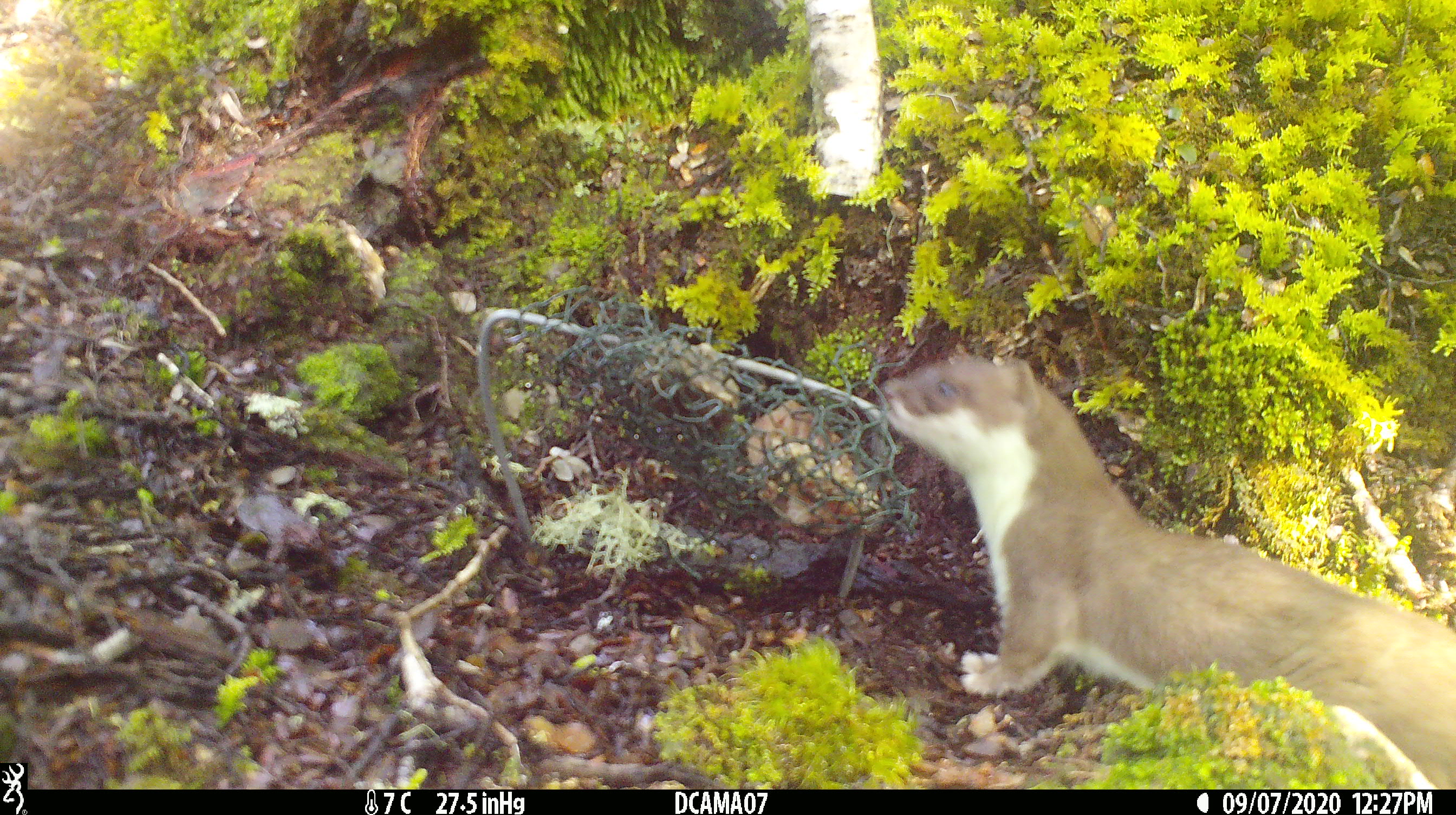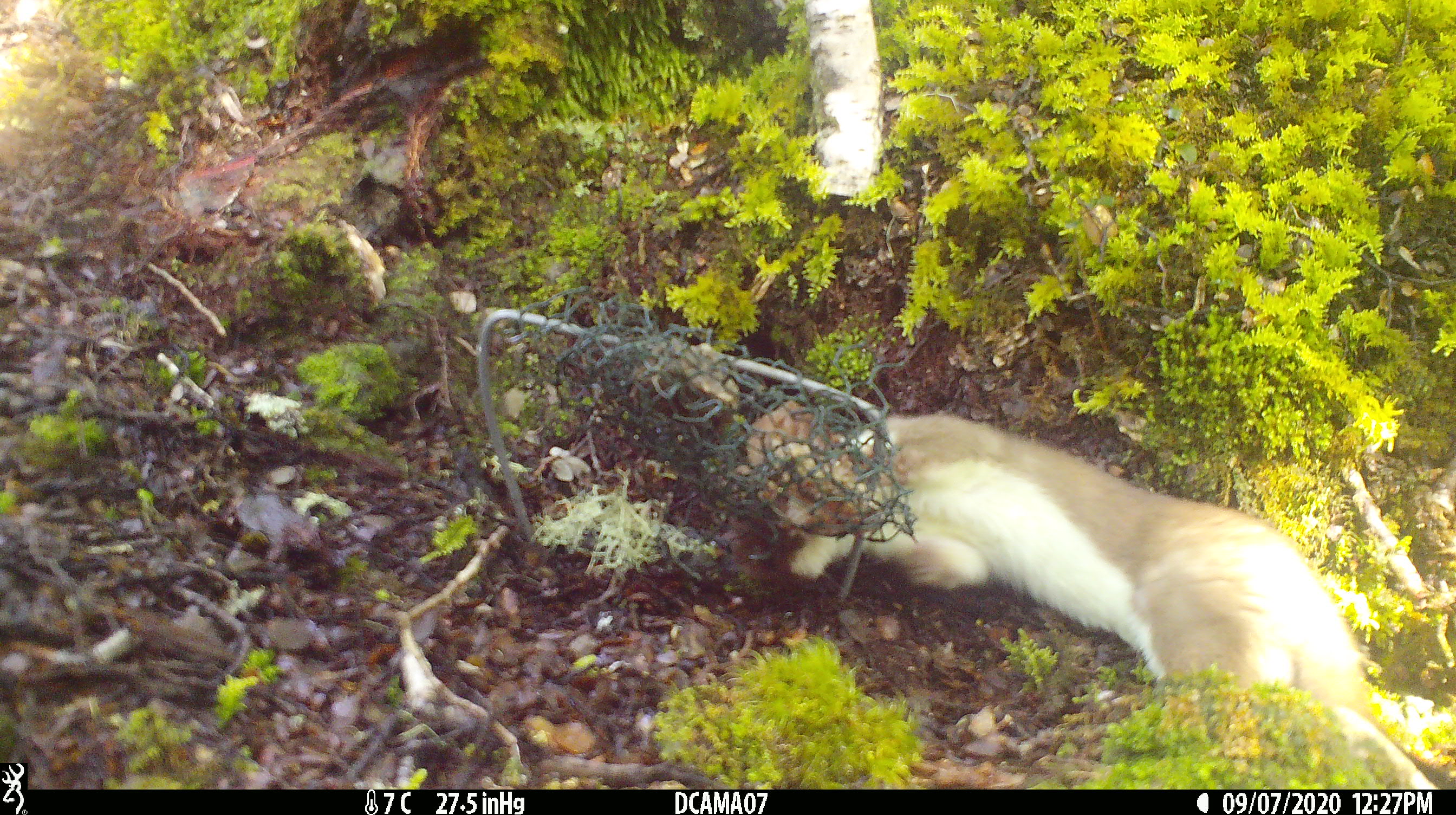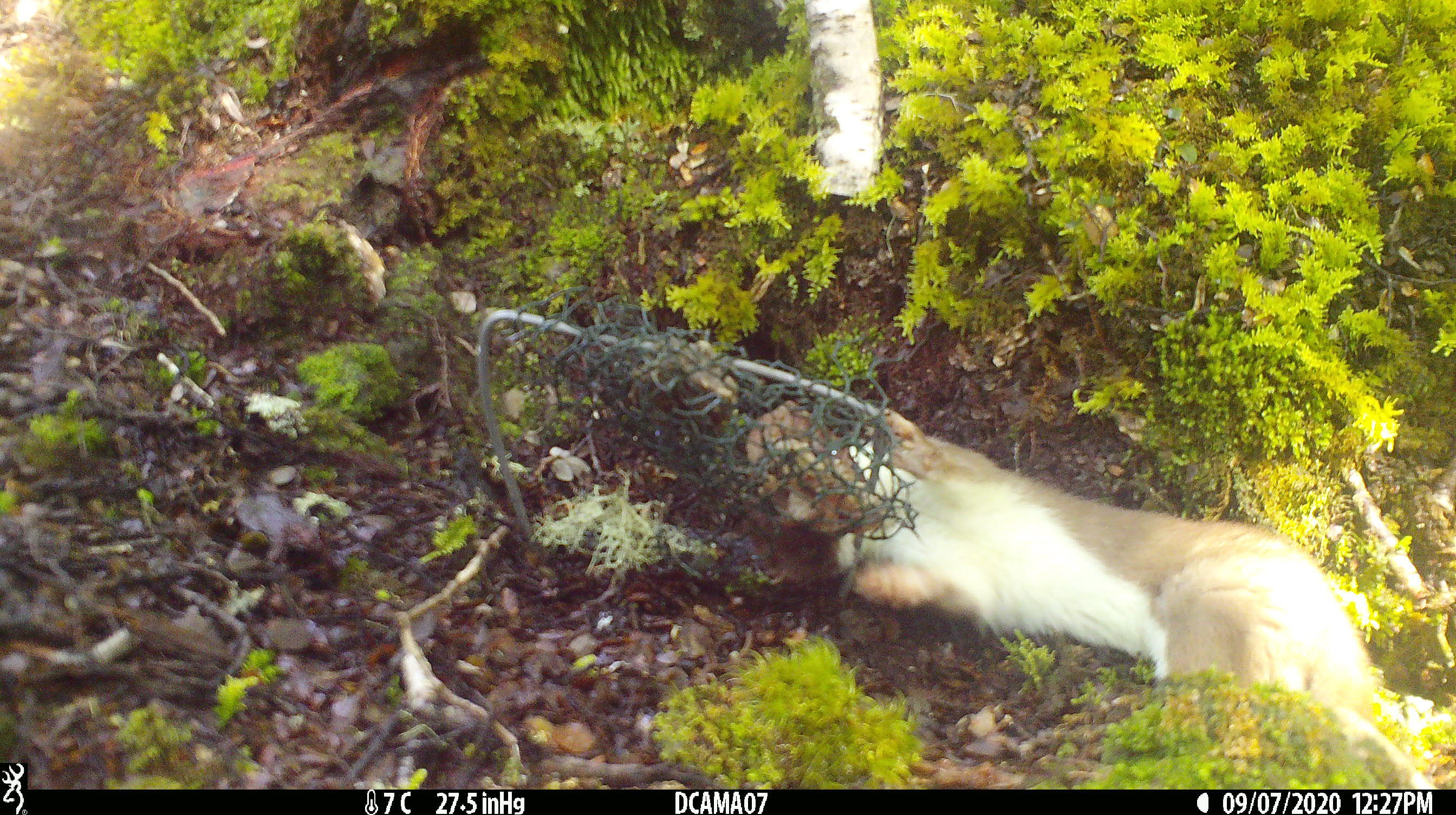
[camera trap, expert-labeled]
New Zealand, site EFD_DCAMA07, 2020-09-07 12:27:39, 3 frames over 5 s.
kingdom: Animalia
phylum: Chordata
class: Mammalia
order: Carnivora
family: Mustelidae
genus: Mustela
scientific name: Mustela erminea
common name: stoat